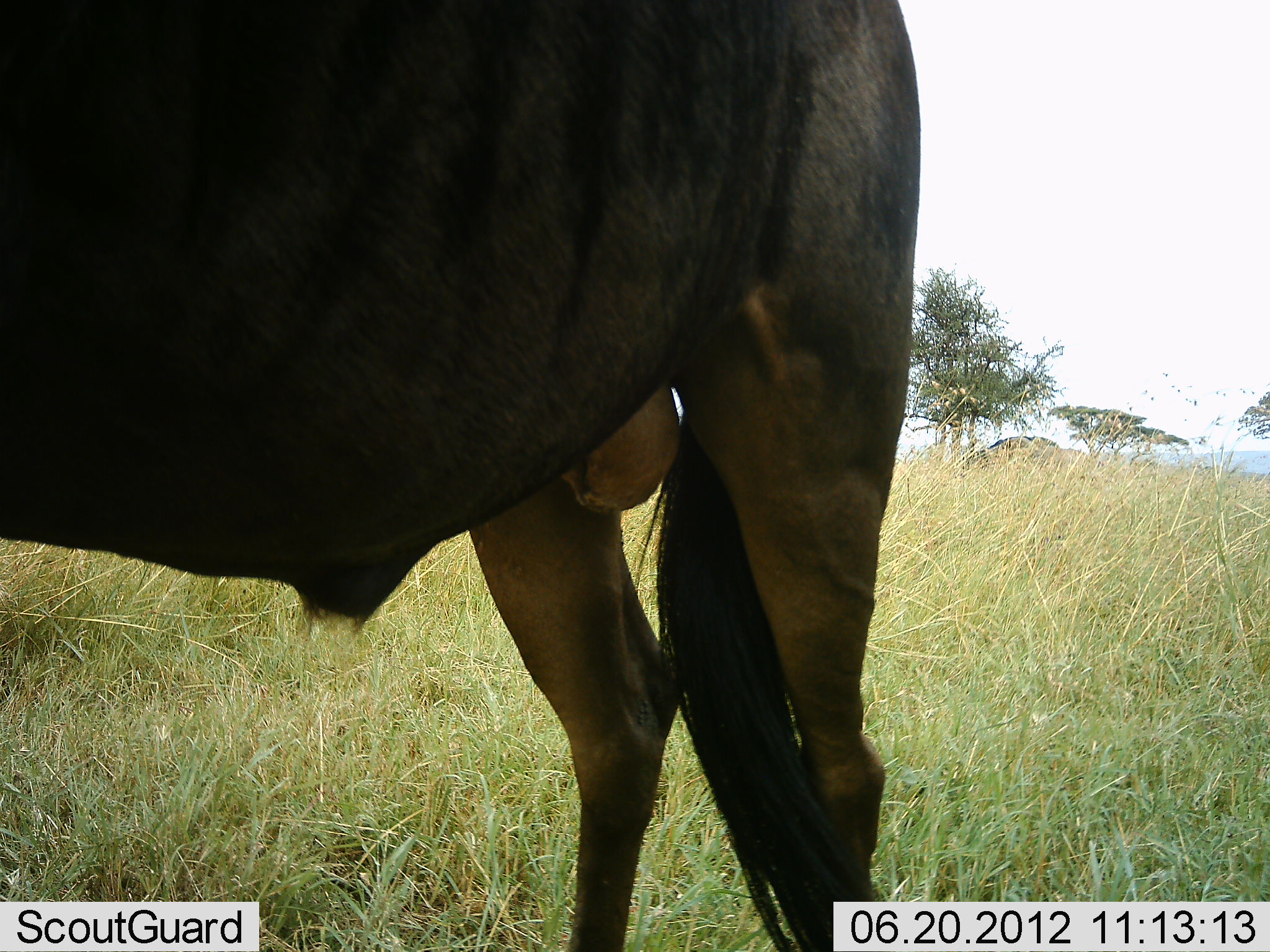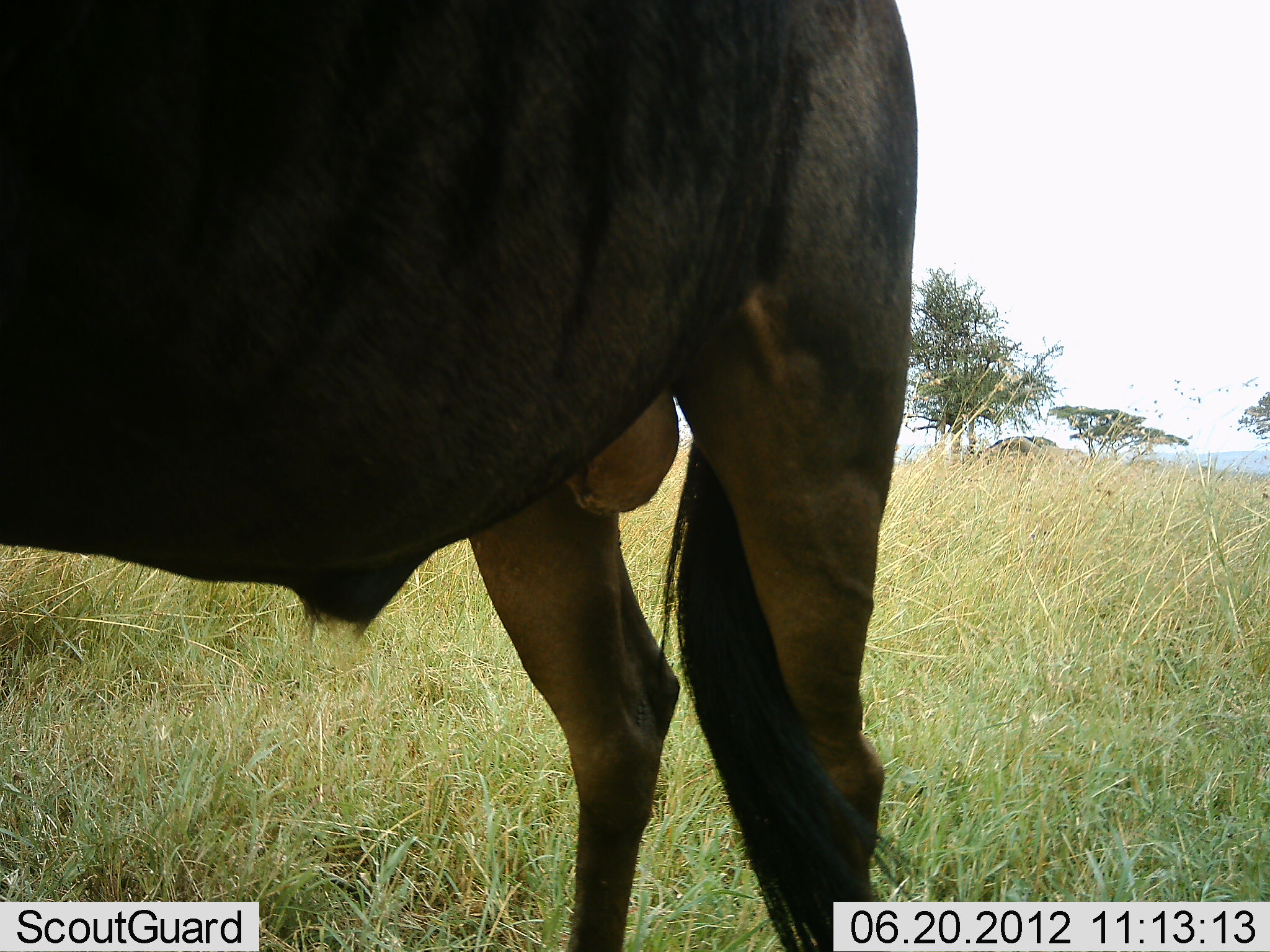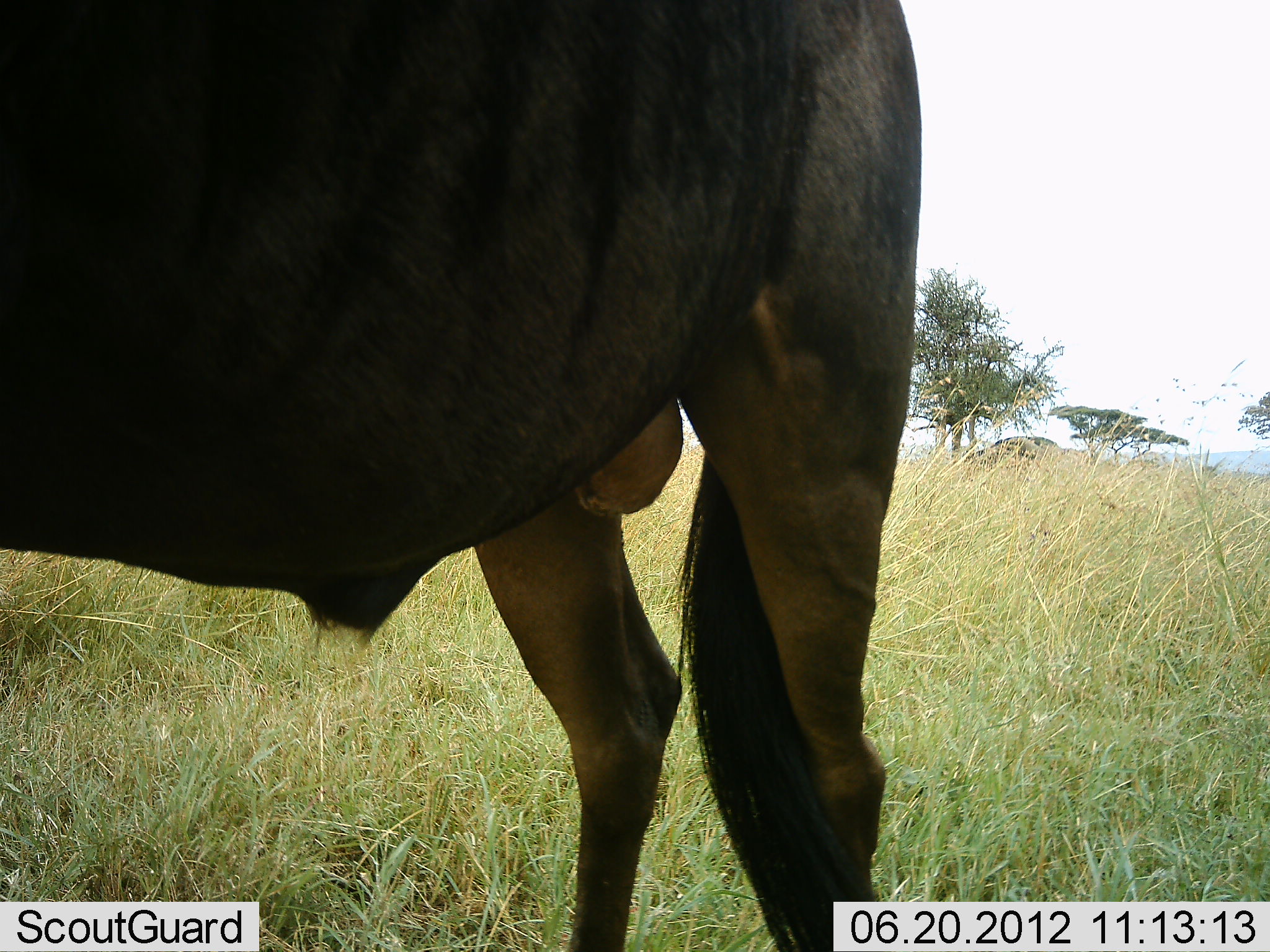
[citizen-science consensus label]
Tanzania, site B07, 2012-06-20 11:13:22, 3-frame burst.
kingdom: Animalia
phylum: Chordata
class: Mammalia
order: Artiodactyla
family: Bovidae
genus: Connochaetes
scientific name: Connochaetes taurinus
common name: blue wildebeest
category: wildebeest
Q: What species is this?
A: Wildebeest (blue wildebeest) (Connochaetes taurinus).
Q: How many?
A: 1.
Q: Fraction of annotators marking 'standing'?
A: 90%.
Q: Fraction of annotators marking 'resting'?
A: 10%.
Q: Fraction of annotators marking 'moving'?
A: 0%.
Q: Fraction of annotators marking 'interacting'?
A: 0%.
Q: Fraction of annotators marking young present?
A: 0%.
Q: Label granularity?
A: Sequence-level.